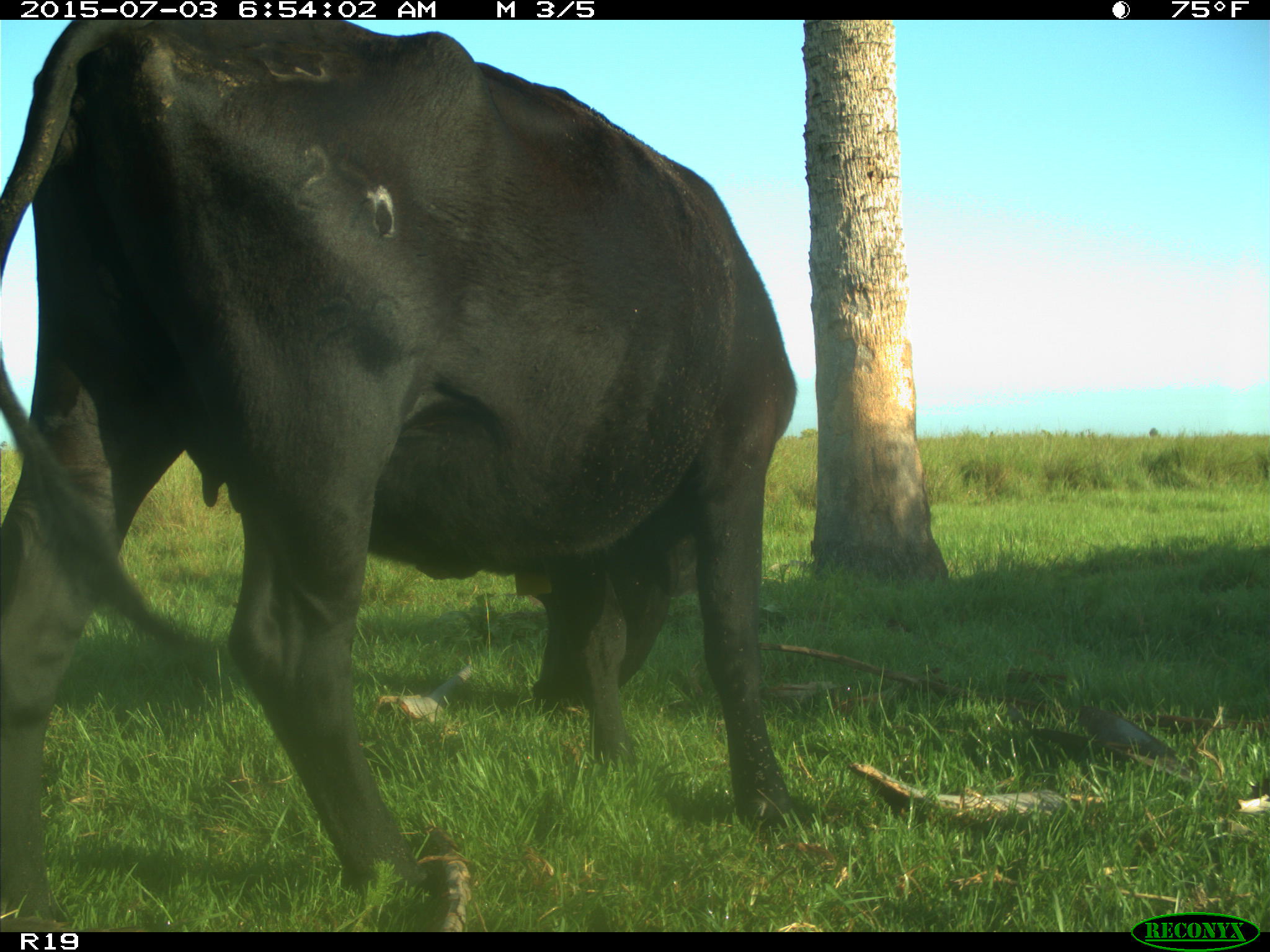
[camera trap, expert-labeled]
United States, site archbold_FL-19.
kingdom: Animalia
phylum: Chordata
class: Mammalia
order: Artiodactyla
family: Bovidae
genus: Bos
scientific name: Bos taurus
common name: domestic cow